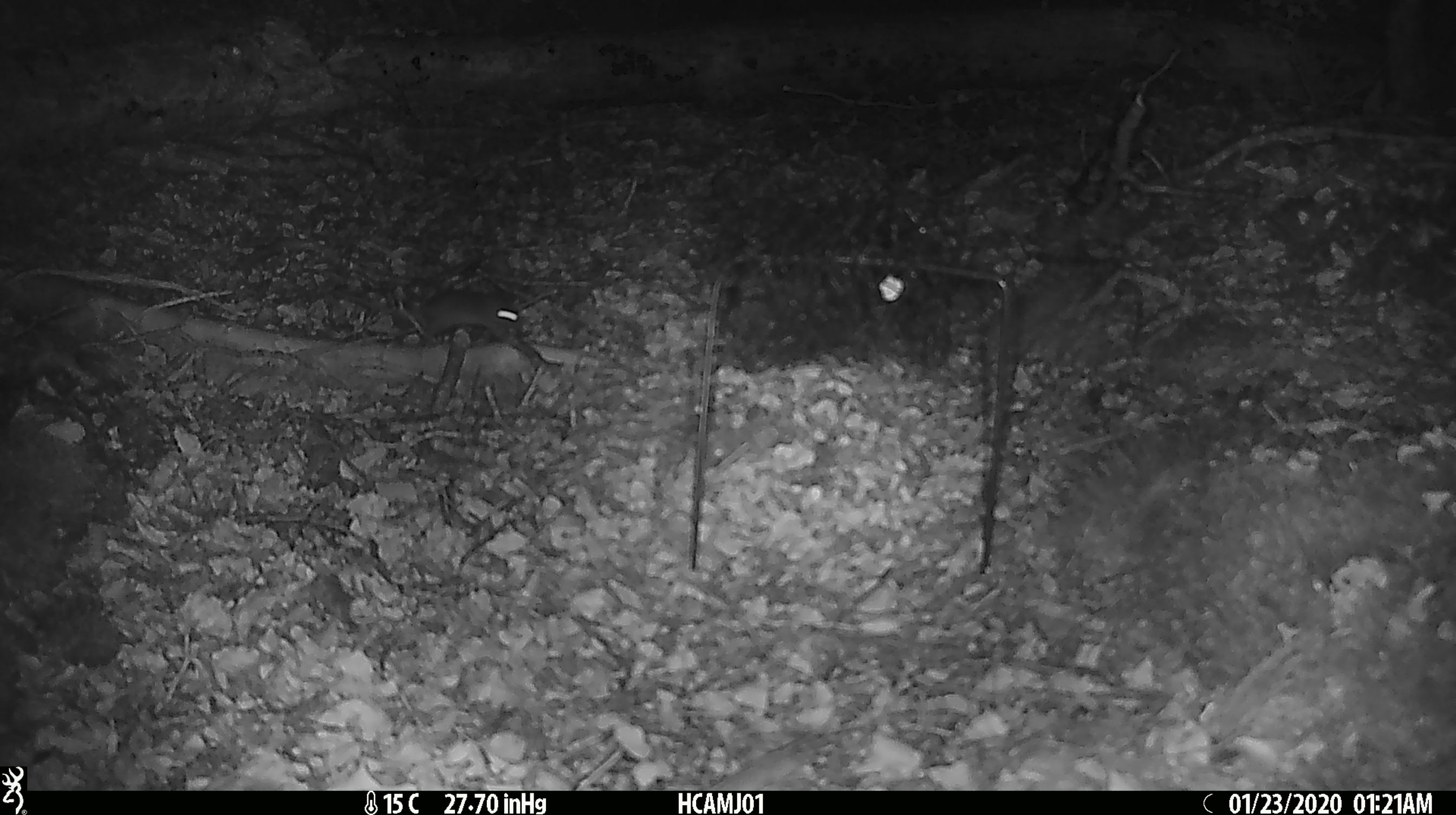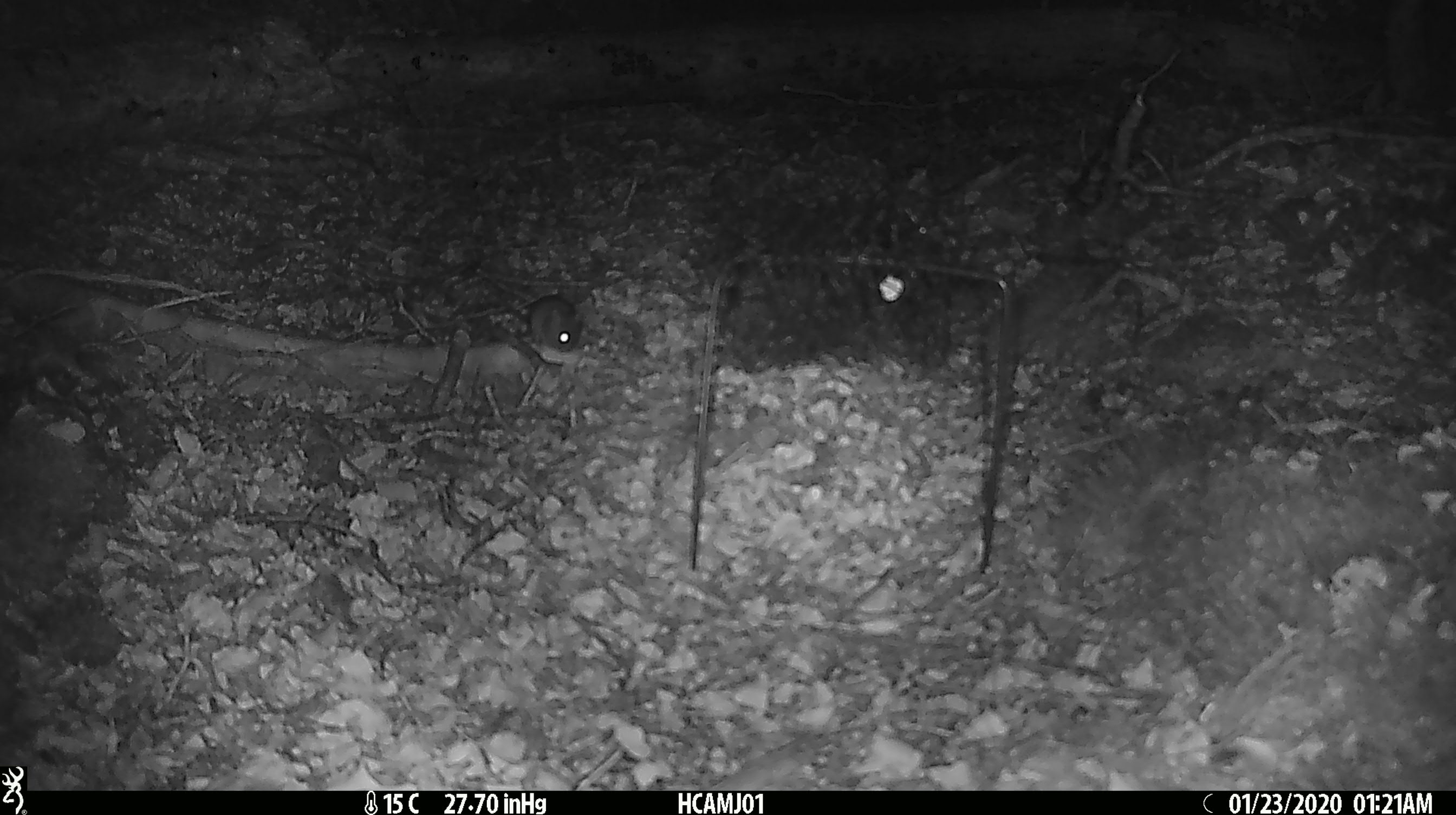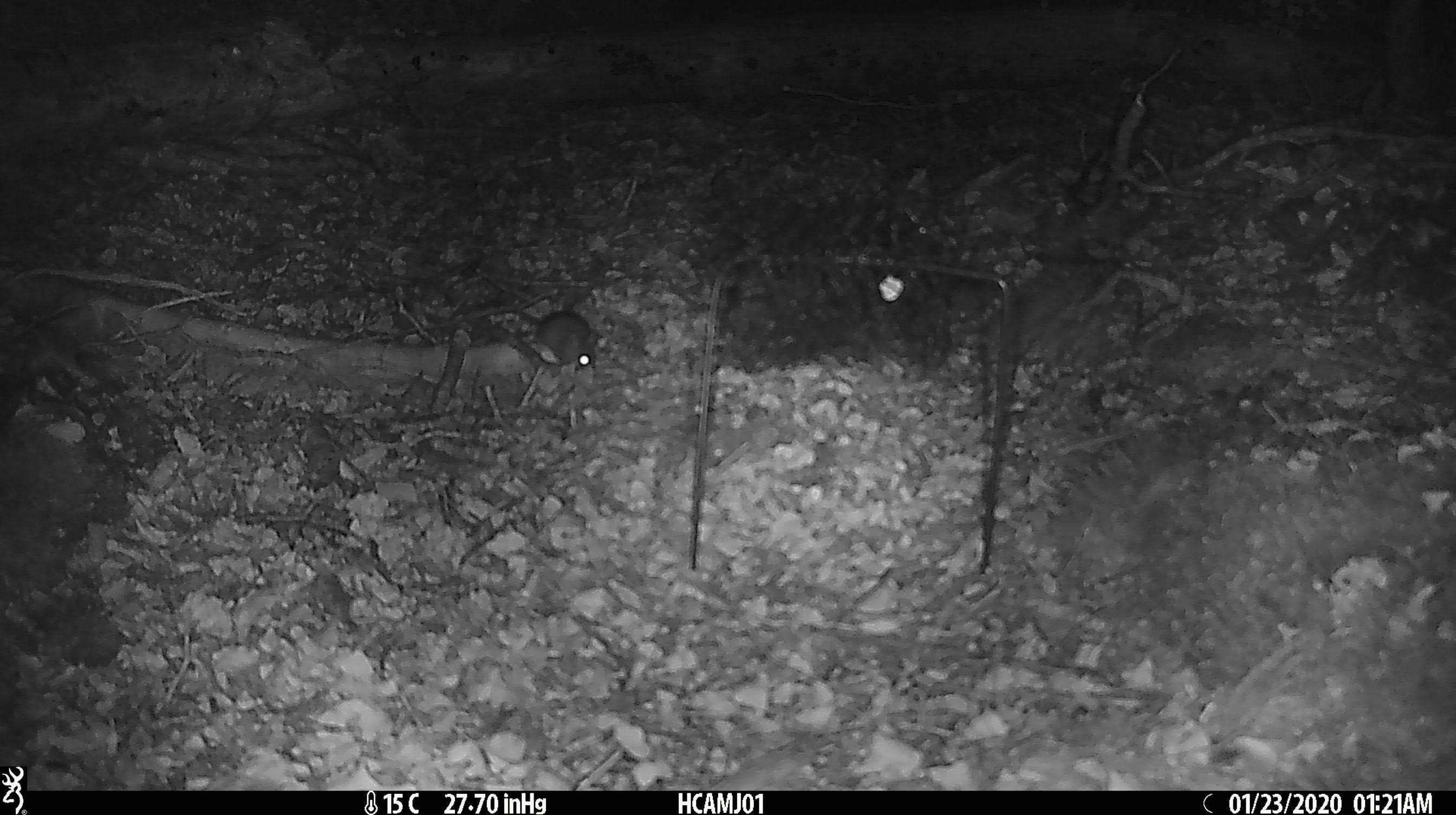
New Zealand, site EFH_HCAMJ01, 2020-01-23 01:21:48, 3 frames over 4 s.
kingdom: Animalia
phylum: Chordata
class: Mammalia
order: Rodentia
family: Muridae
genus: Mus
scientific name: Mus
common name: mouse